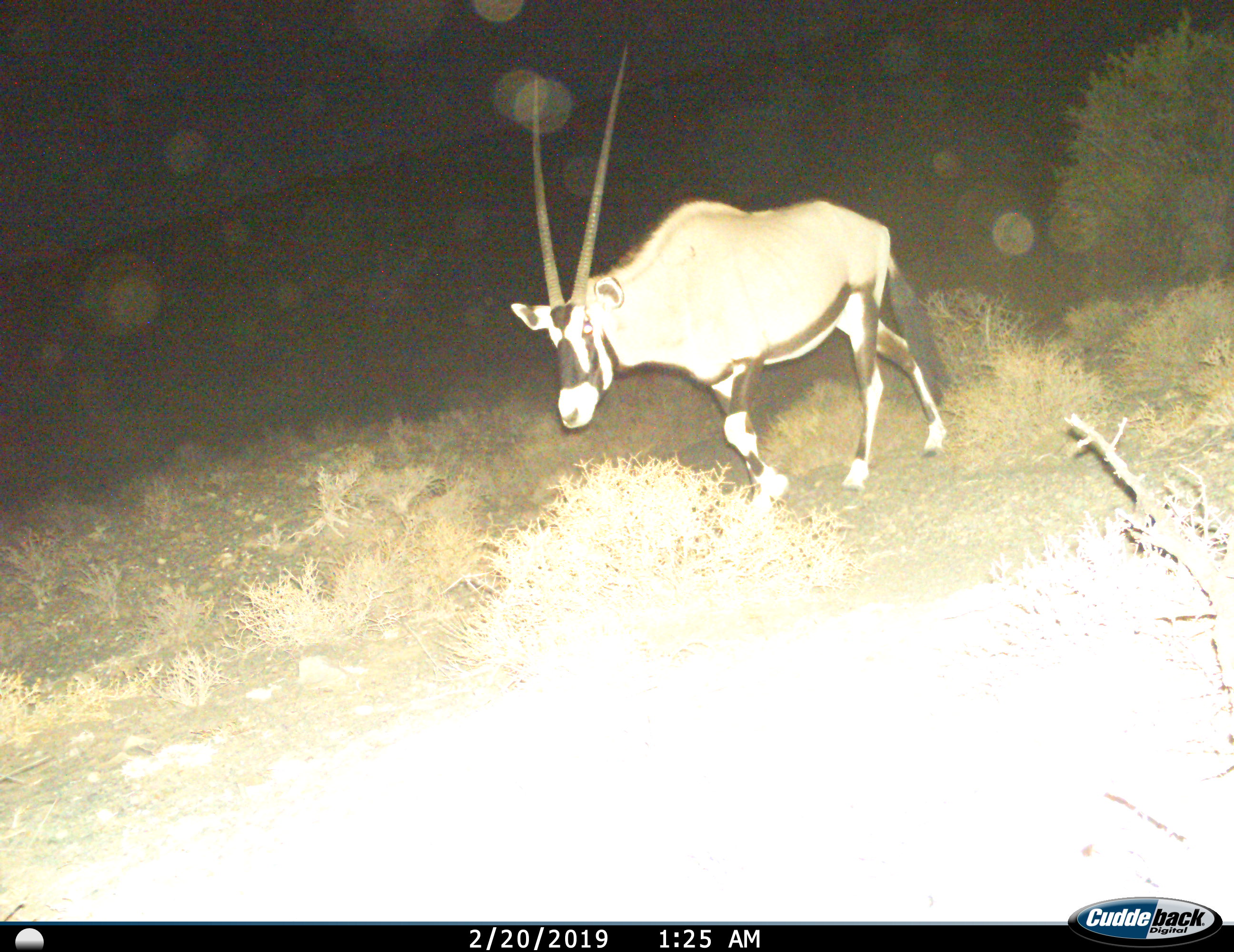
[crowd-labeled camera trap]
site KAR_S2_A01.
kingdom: Animalia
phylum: Chordata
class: Mammalia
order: Artiodactyla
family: Bovidae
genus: Oryx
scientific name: Oryx gazella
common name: gemsbok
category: oryx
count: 1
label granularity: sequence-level